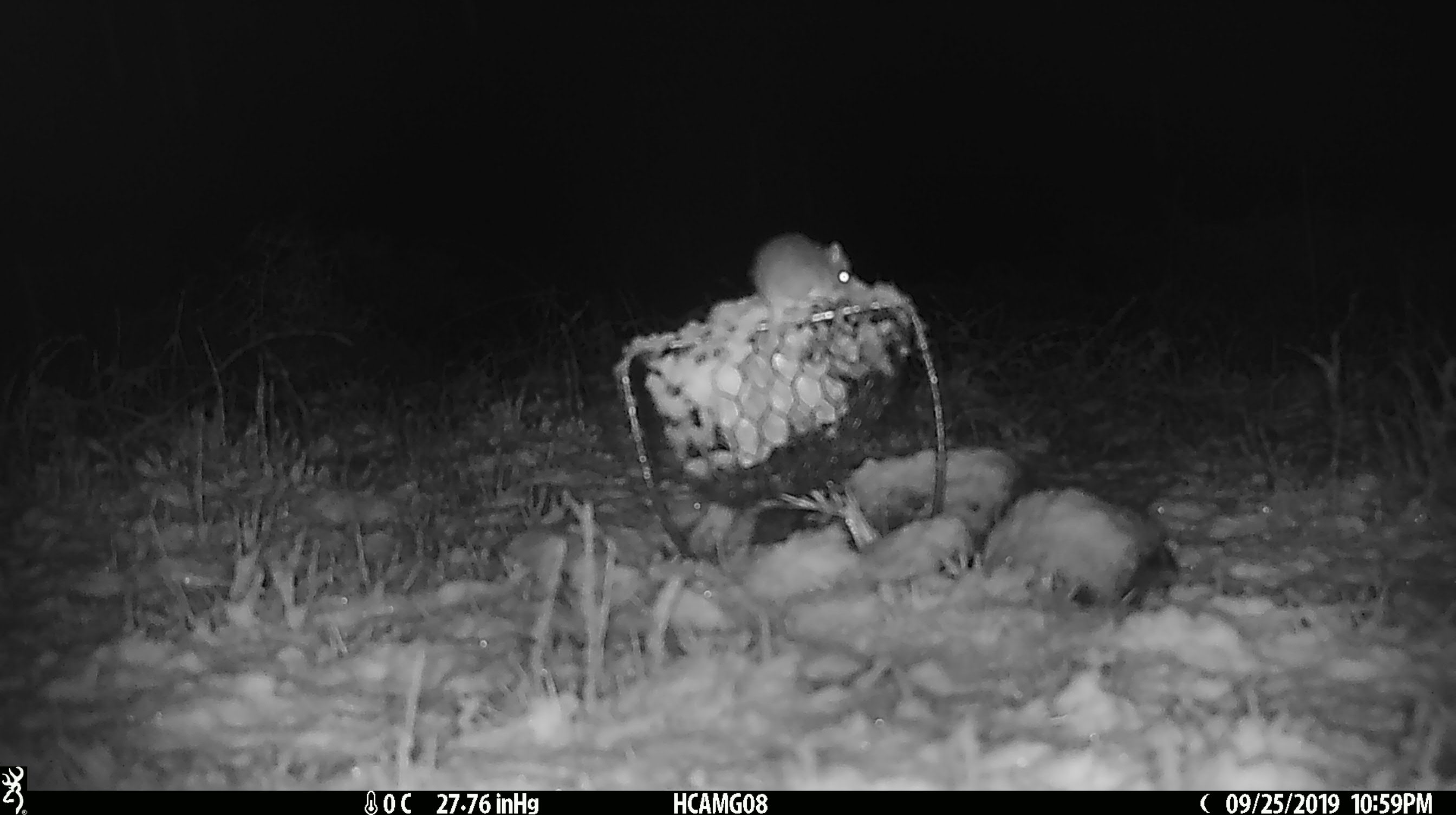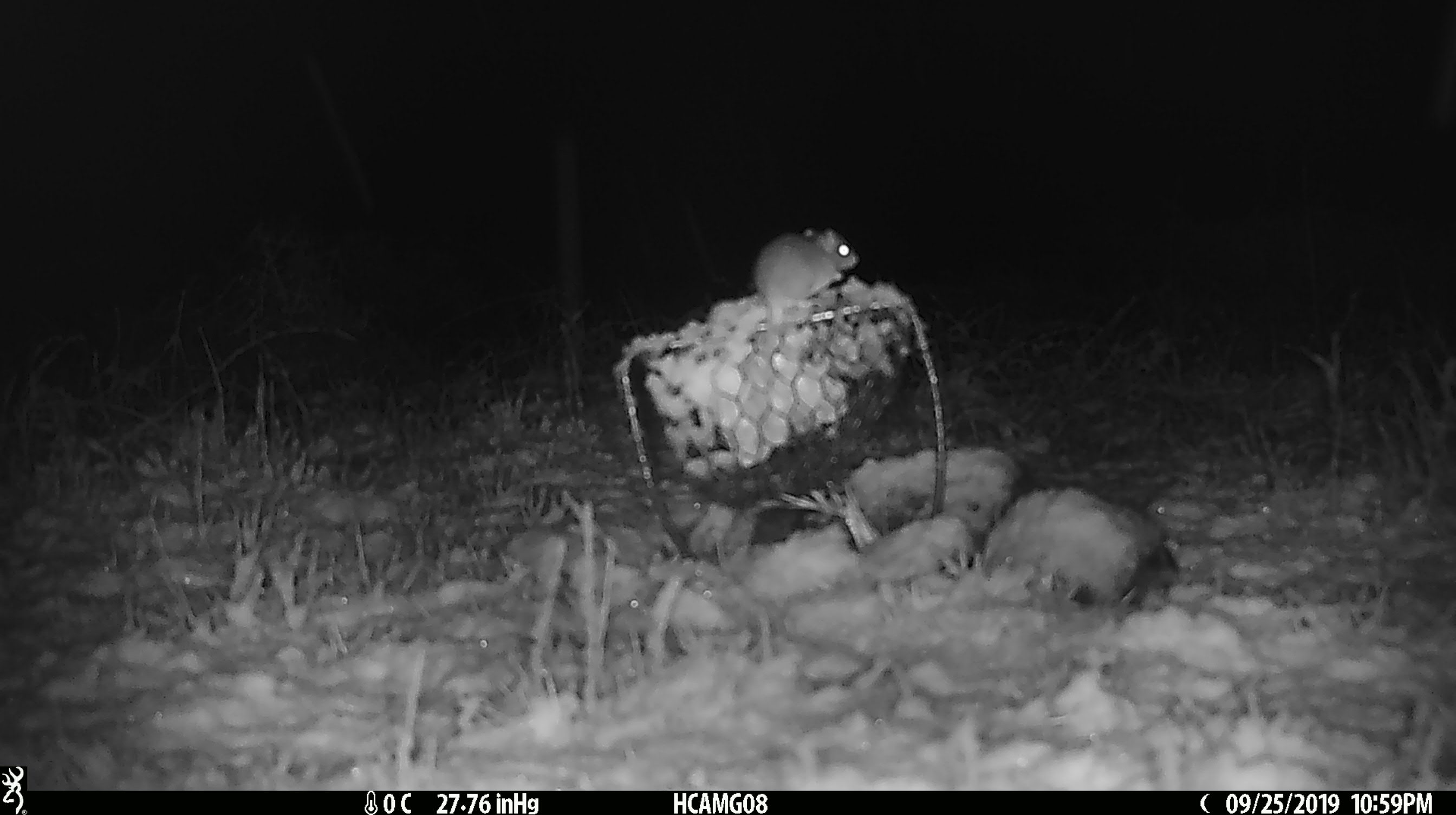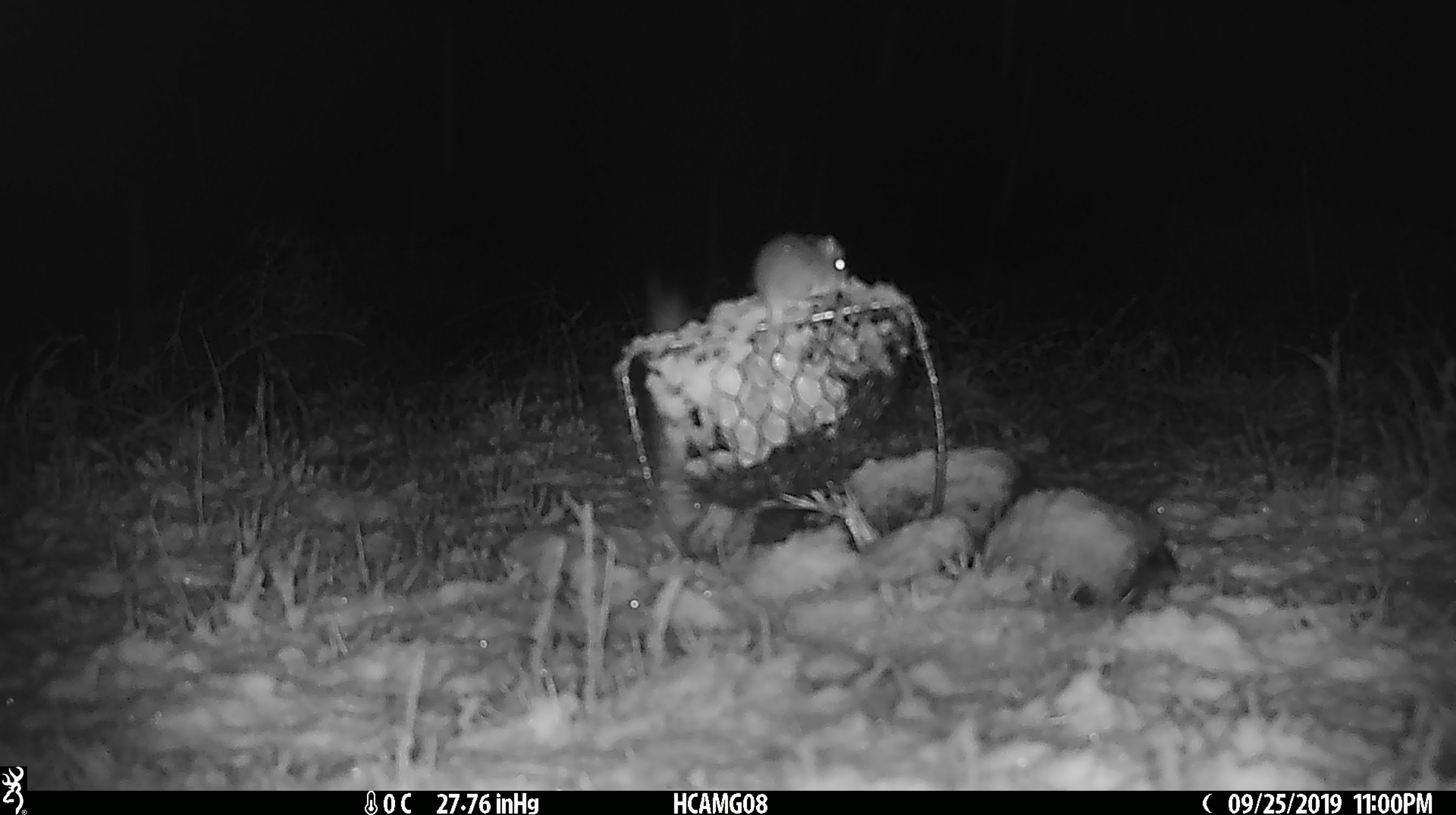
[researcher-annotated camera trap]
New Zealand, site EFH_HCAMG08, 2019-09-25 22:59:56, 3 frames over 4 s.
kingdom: Animalia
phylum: Chordata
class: Mammalia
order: Rodentia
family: Muridae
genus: Mus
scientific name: Mus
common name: mouse